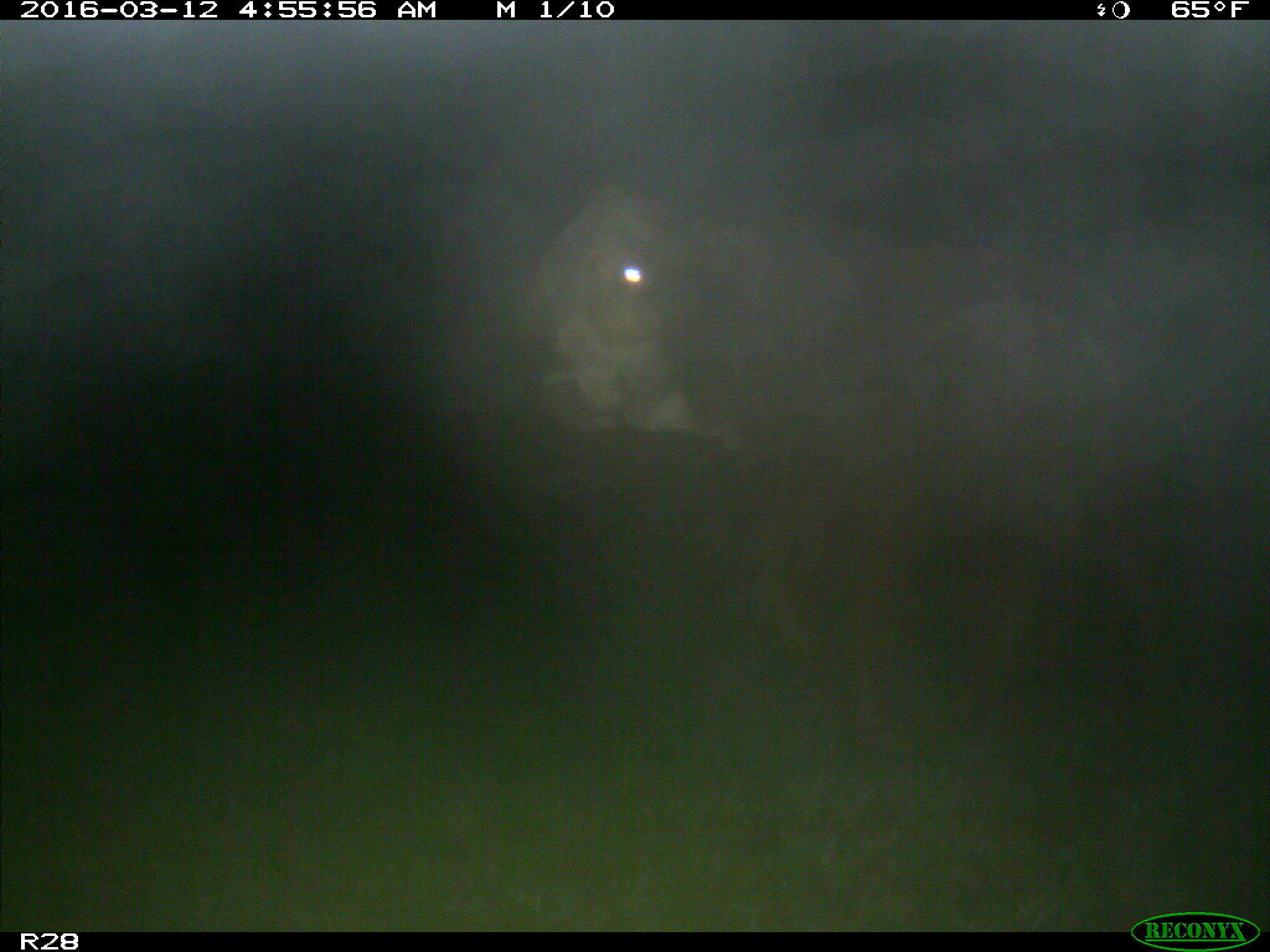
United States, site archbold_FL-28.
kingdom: Animalia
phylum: Chordata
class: Mammalia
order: Artiodactyla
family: Bovidae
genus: Bos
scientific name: Bos taurus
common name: domestic cow